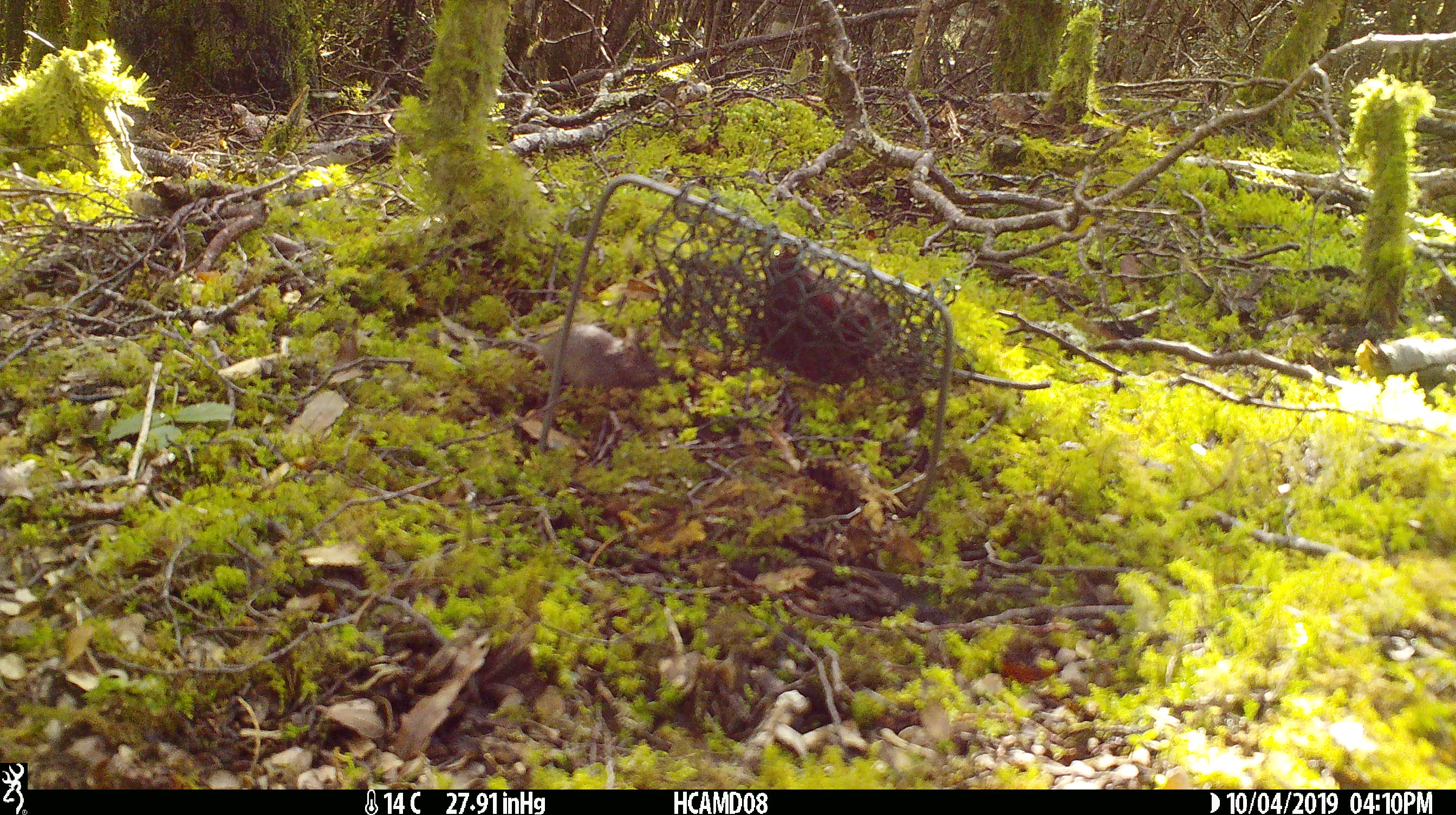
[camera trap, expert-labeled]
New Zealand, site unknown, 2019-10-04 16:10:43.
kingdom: Animalia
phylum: Chordata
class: Mammalia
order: Rodentia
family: Muridae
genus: Mus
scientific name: Mus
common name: mouse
Mouse (Mus).